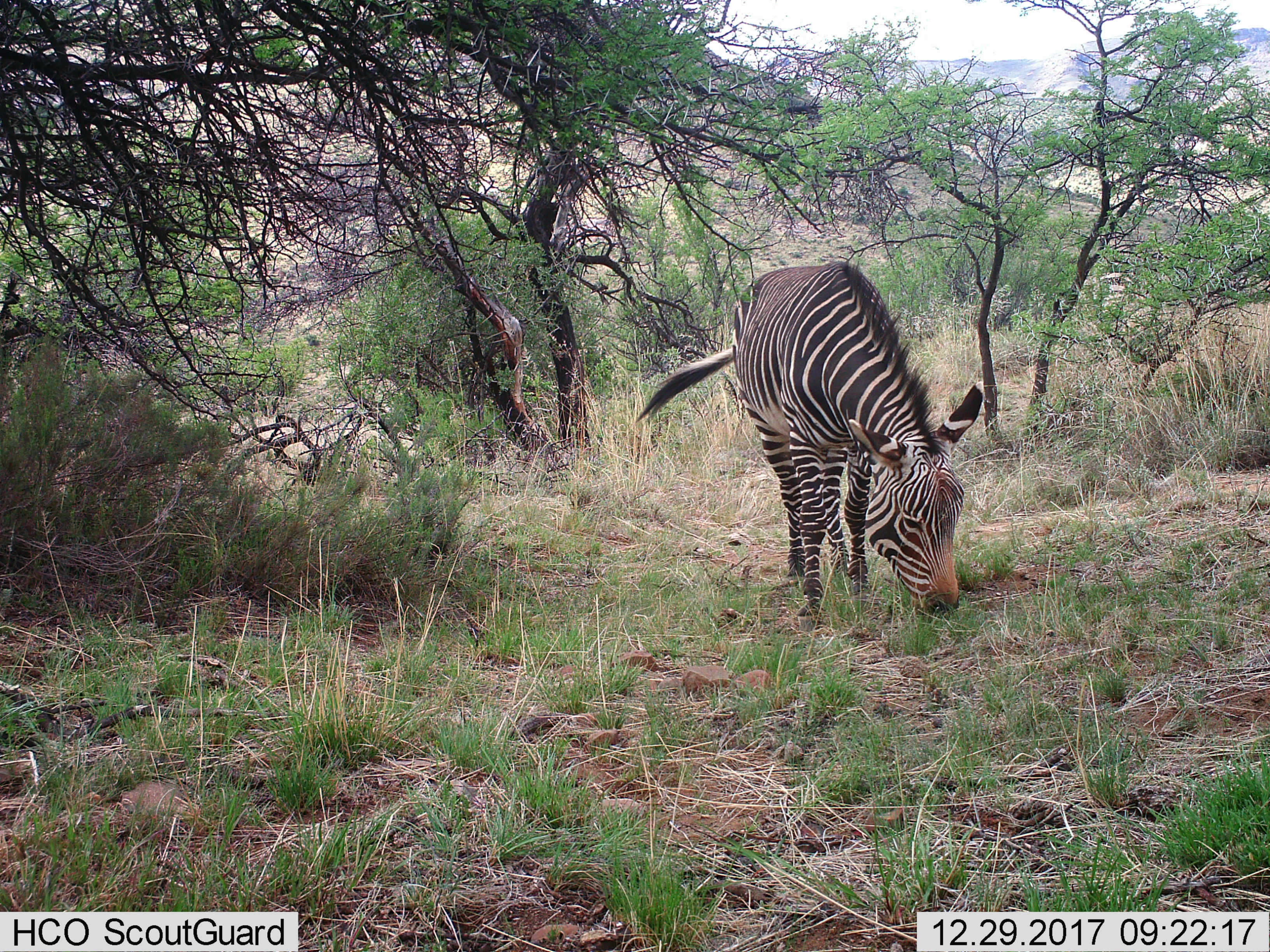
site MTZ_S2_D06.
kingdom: Animalia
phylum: Chordata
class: Mammalia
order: Perissodactyla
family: Equidae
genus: Equus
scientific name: Equus zebra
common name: mountain zebra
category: zebramountain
Zebramountain (mountain zebra) (Equus zebra), count 1. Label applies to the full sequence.